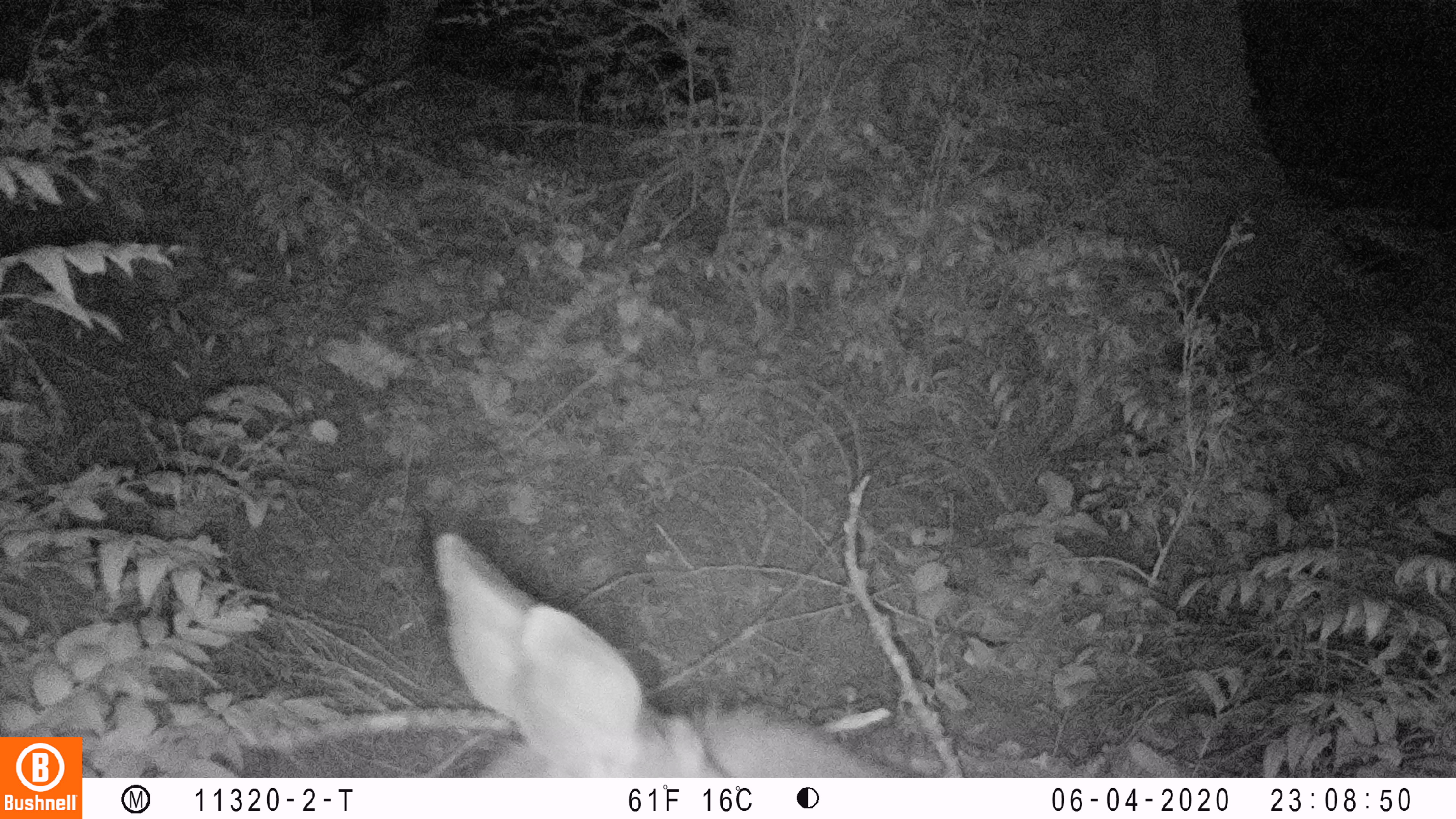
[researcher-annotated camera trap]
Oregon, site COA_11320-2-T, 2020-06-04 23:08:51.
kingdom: Animalia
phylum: Chordata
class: Mammalia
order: Artiodactyla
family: Cervidae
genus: Odocoileus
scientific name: Odocoileus hemionus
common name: black-tailed deer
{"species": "black-tailed deer (Odocoileus hemionus)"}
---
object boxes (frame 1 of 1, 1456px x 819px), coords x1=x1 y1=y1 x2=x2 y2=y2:
black-tailed deer: x1=421 y1=520 x2=914 y2=774